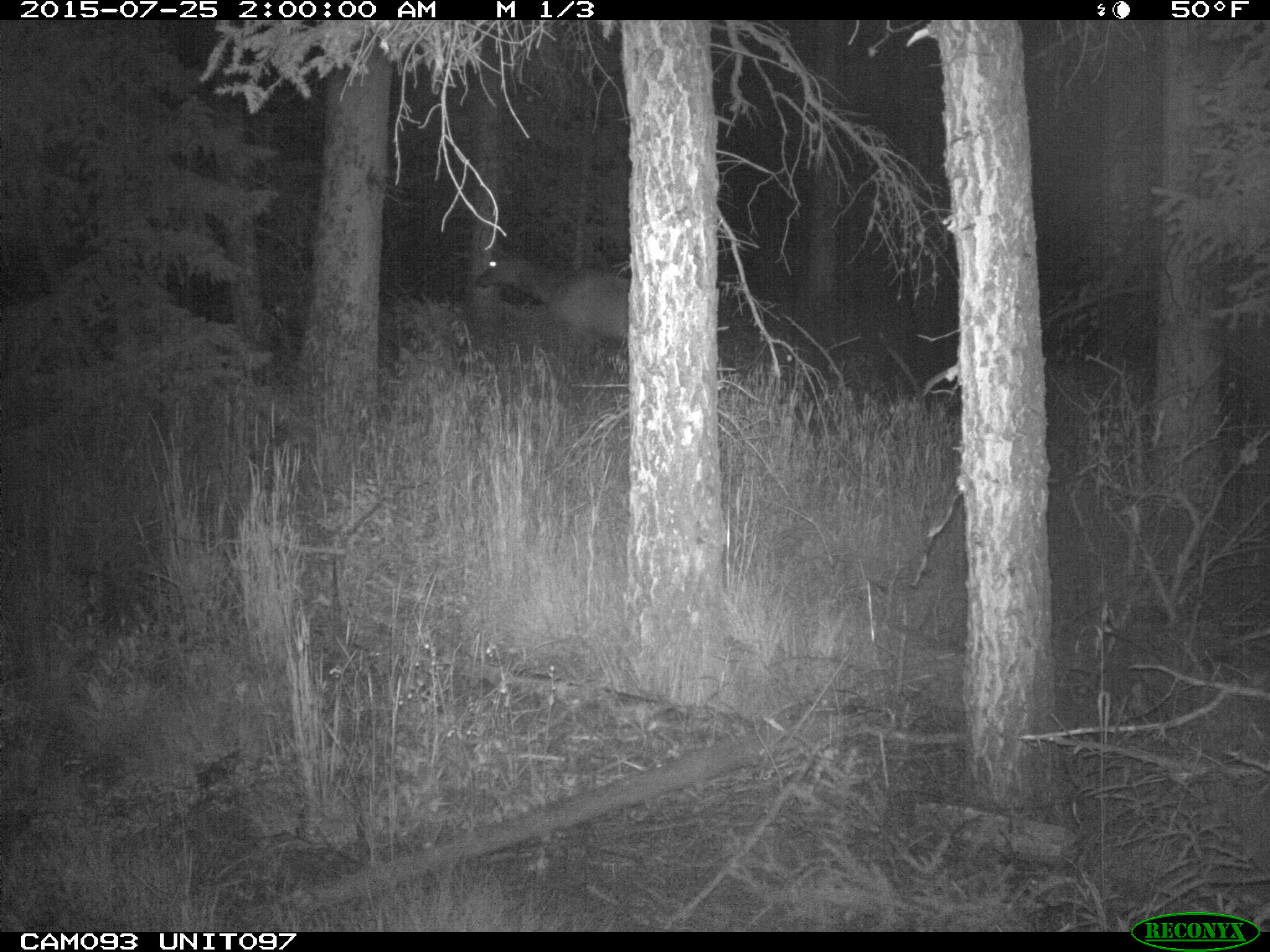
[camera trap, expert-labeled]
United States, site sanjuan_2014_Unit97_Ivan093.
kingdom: Animalia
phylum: Chordata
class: Mammalia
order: Artiodactyla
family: Cervidae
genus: Cervus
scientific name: Cervus elaphus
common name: red deer